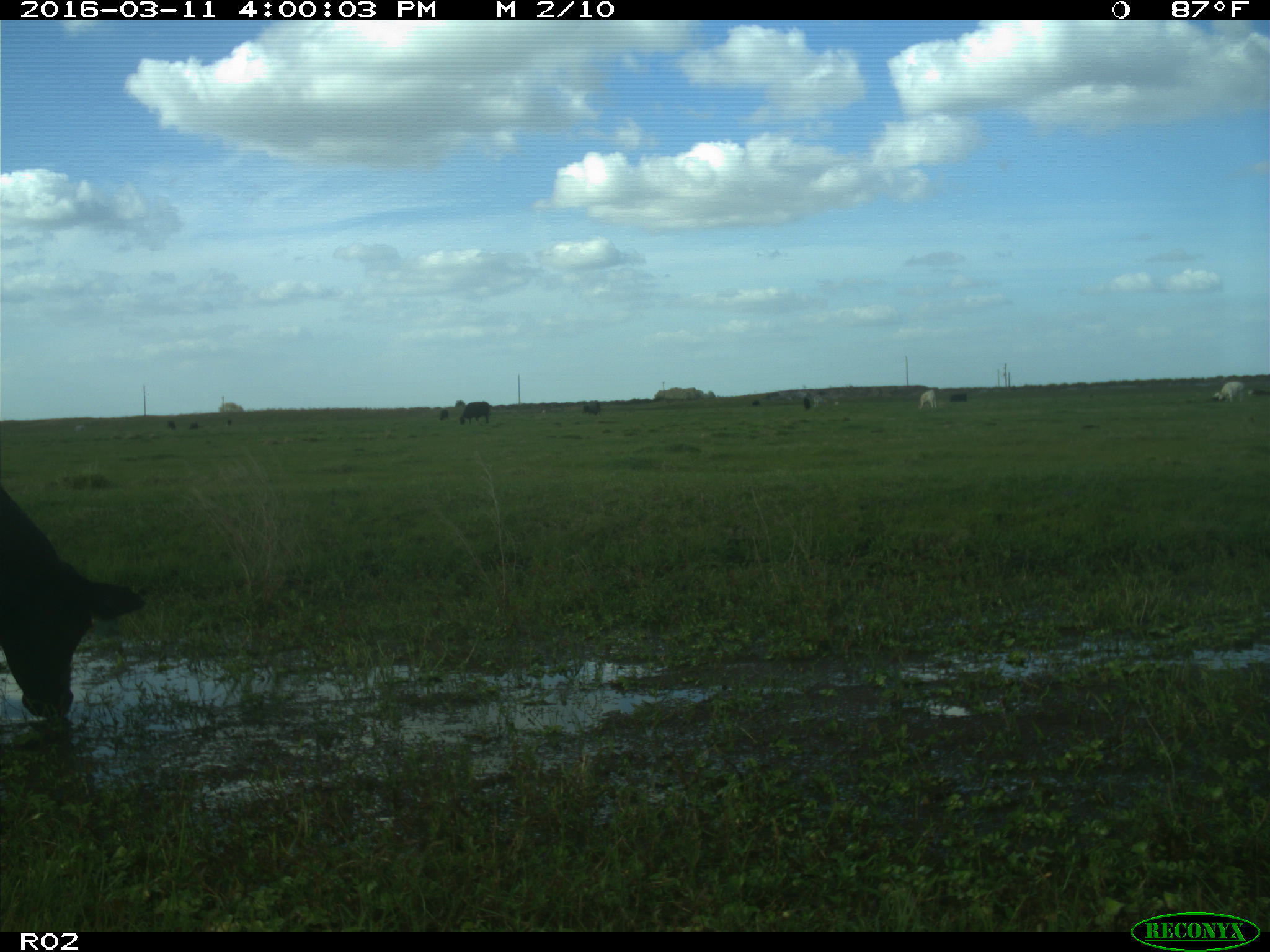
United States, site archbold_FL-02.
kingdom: Animalia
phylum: Chordata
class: Mammalia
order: Artiodactyla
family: Bovidae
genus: Bos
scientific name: Bos taurus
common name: domestic cow